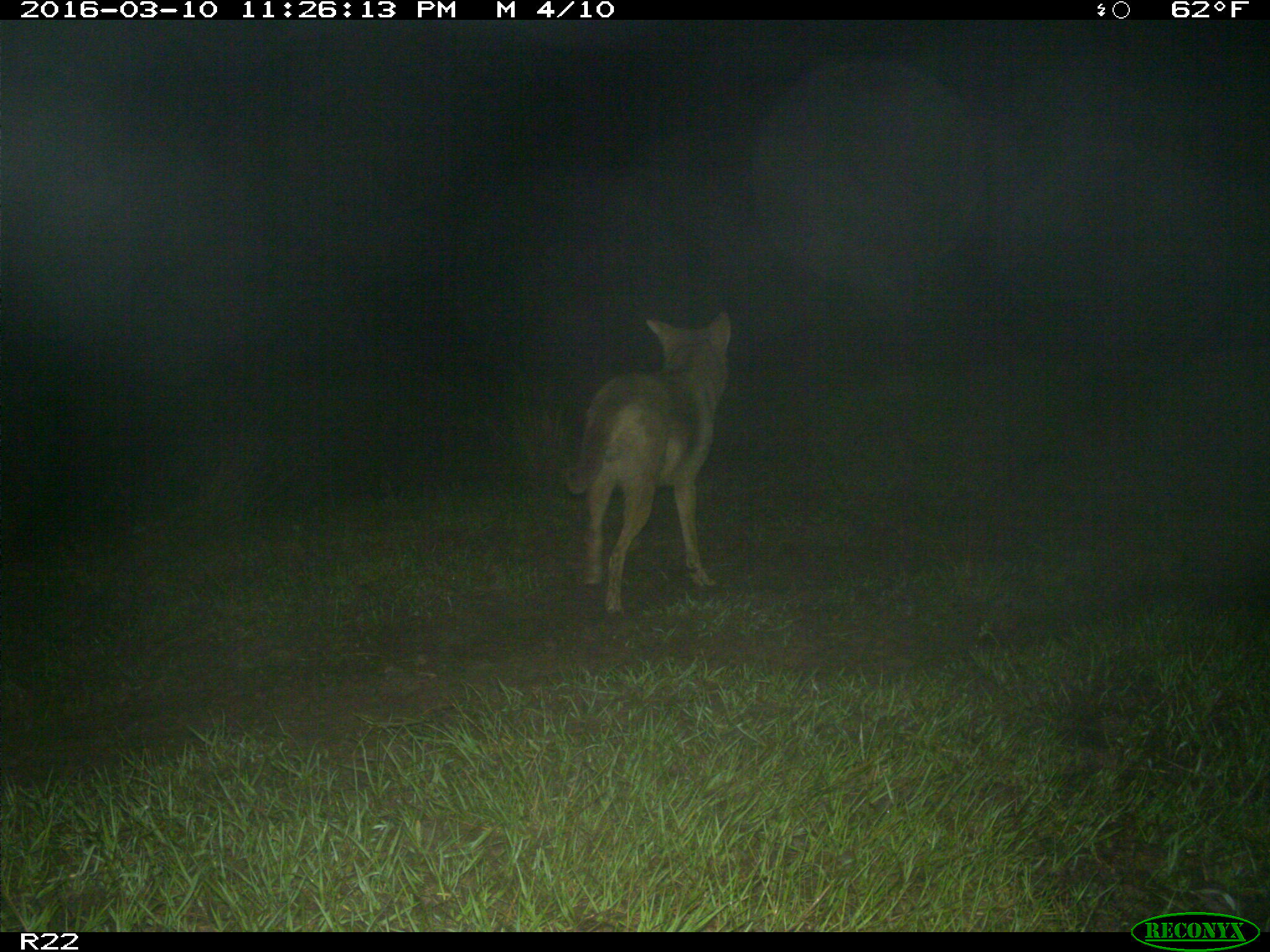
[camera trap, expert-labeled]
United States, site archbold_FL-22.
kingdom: Animalia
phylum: Chordata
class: Mammalia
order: Carnivora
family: Canidae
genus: Canis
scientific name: Canis latrans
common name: coyote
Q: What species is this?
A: Canis latrans (coyote).